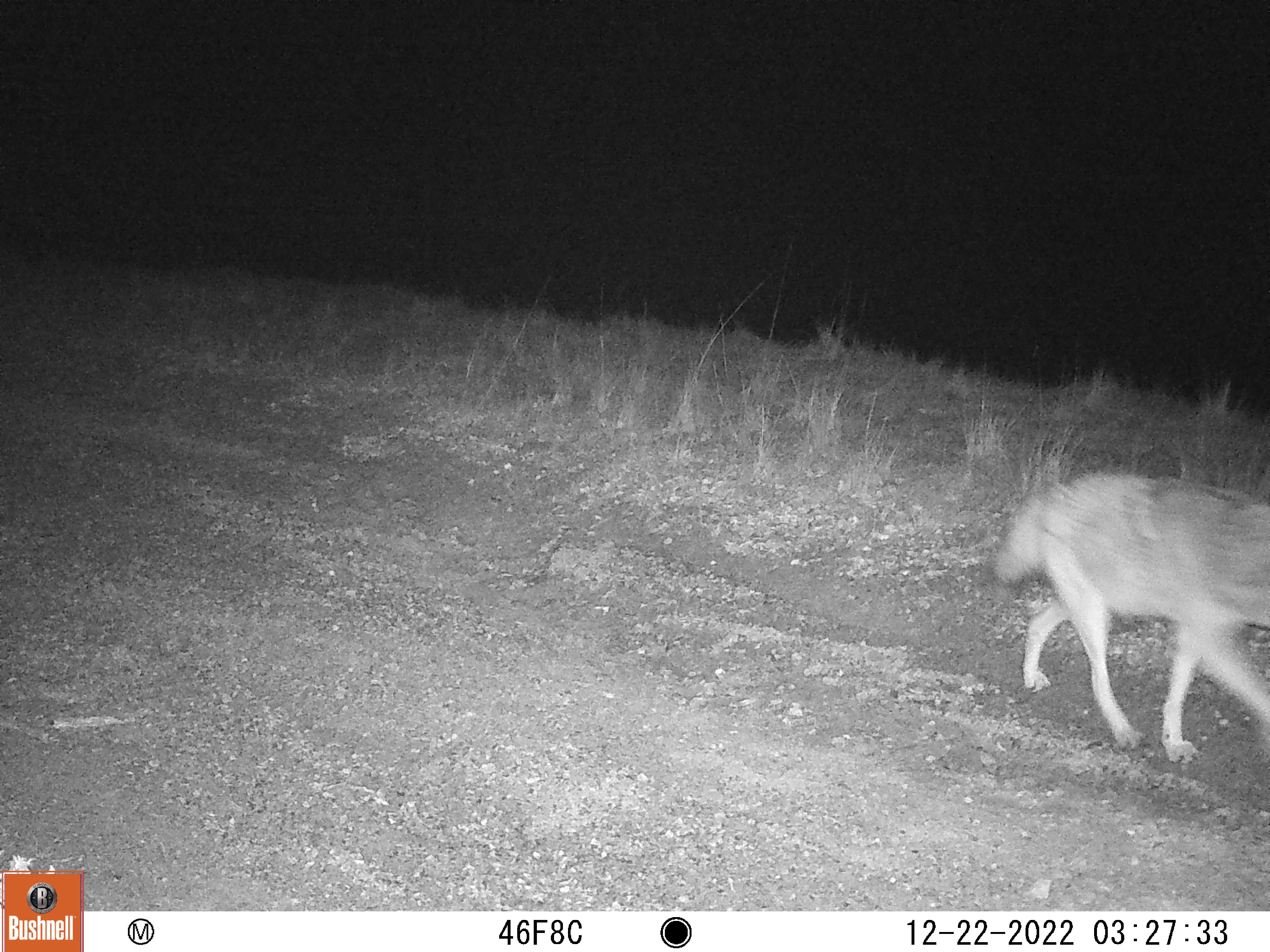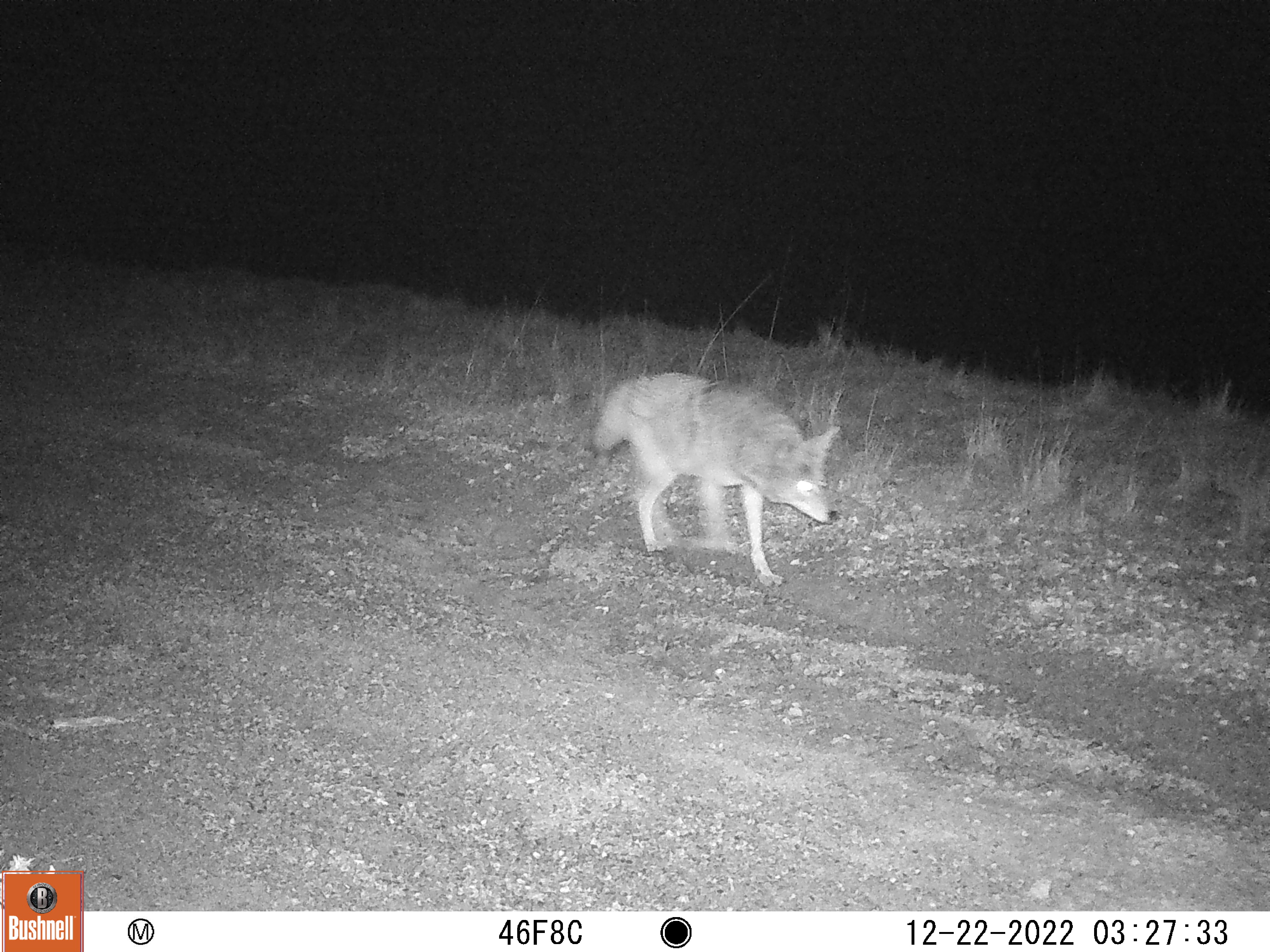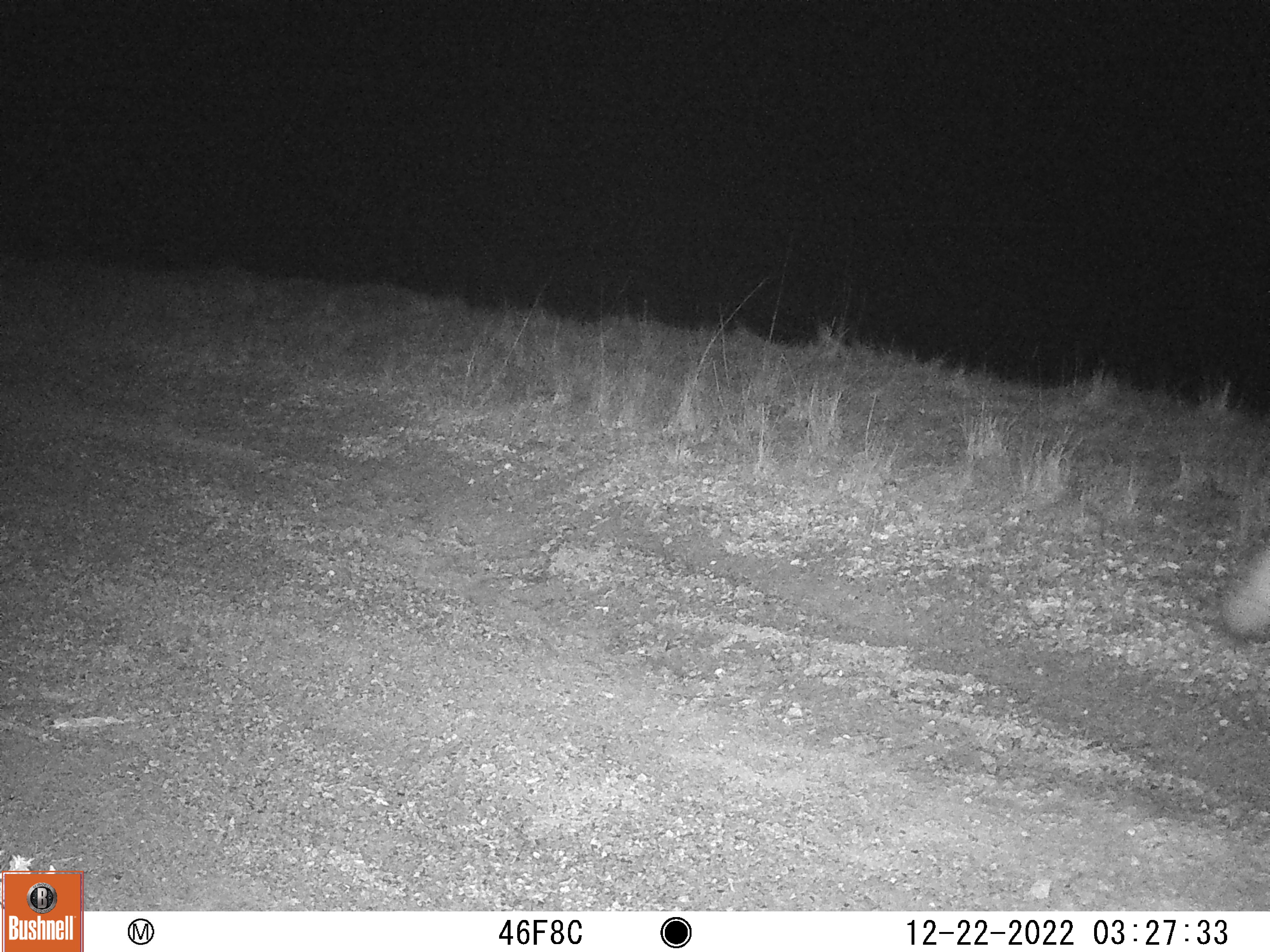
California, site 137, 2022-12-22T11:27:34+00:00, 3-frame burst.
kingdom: Animalia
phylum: Chordata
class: Mammalia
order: Carnivora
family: Canidae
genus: Canis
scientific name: Canis latrans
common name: coyote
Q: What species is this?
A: Coyote (Canis latrans).